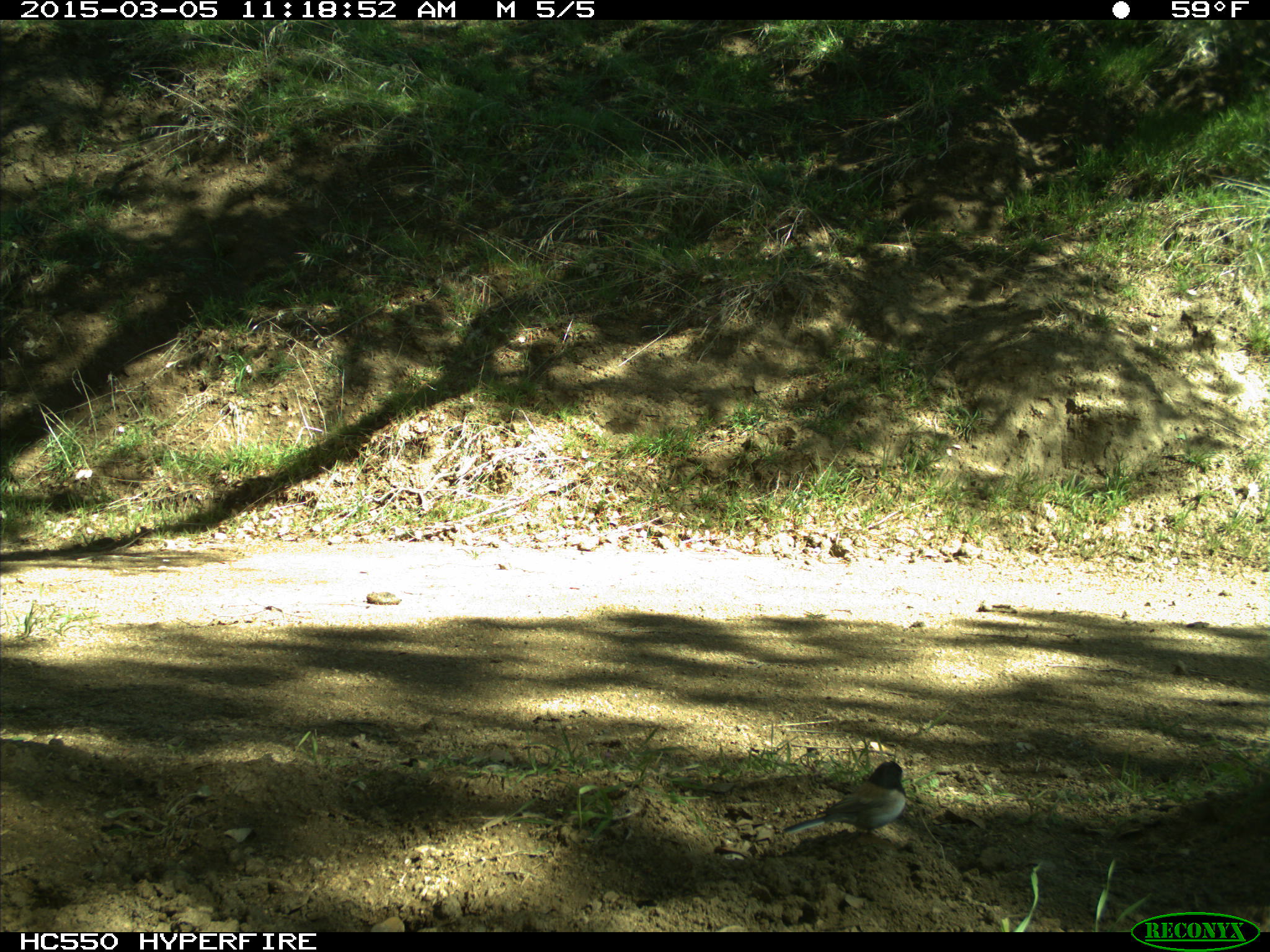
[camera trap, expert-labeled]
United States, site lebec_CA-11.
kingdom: Animalia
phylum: Chordata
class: Aves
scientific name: Aves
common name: birds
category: unidentified bird